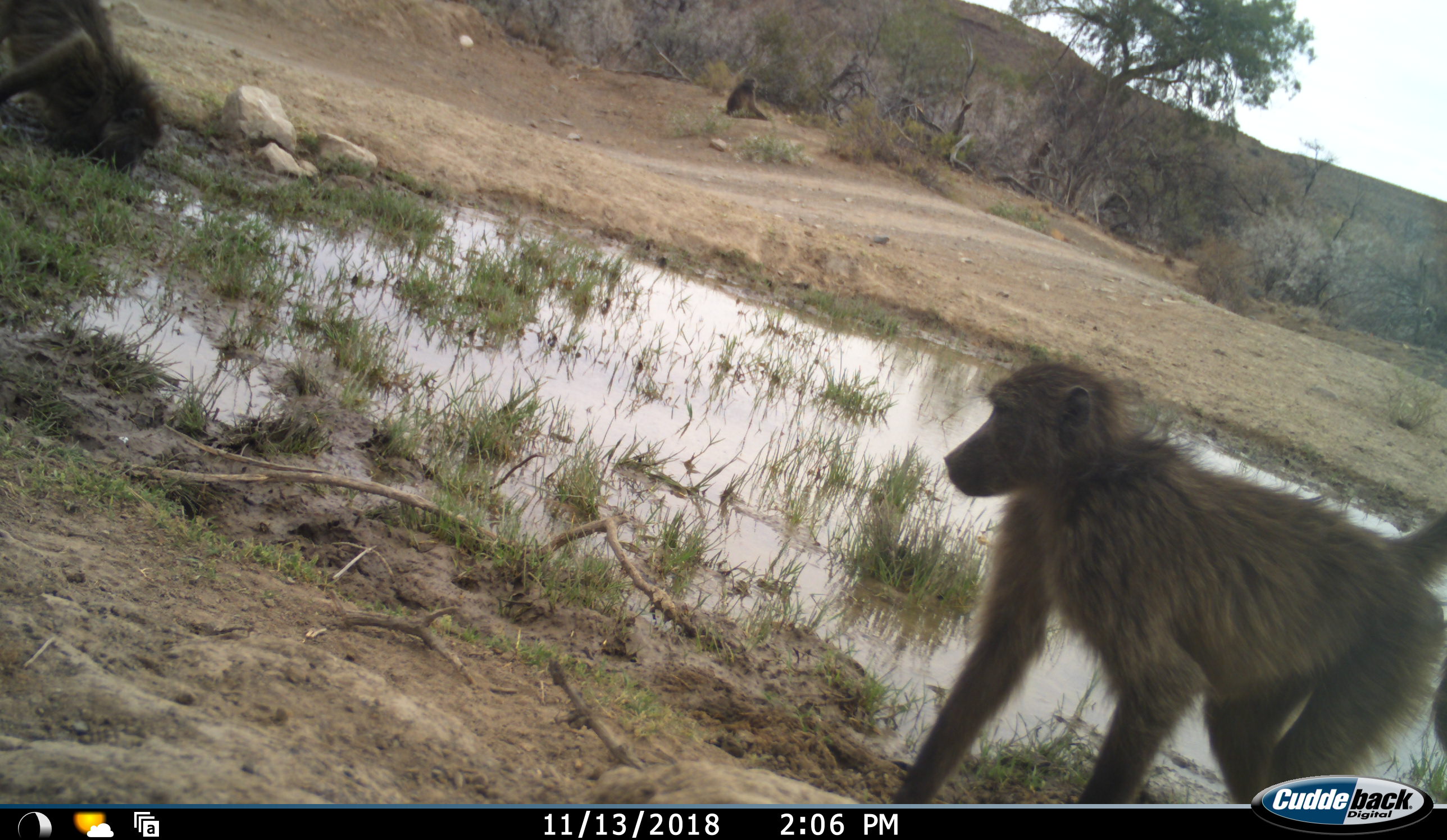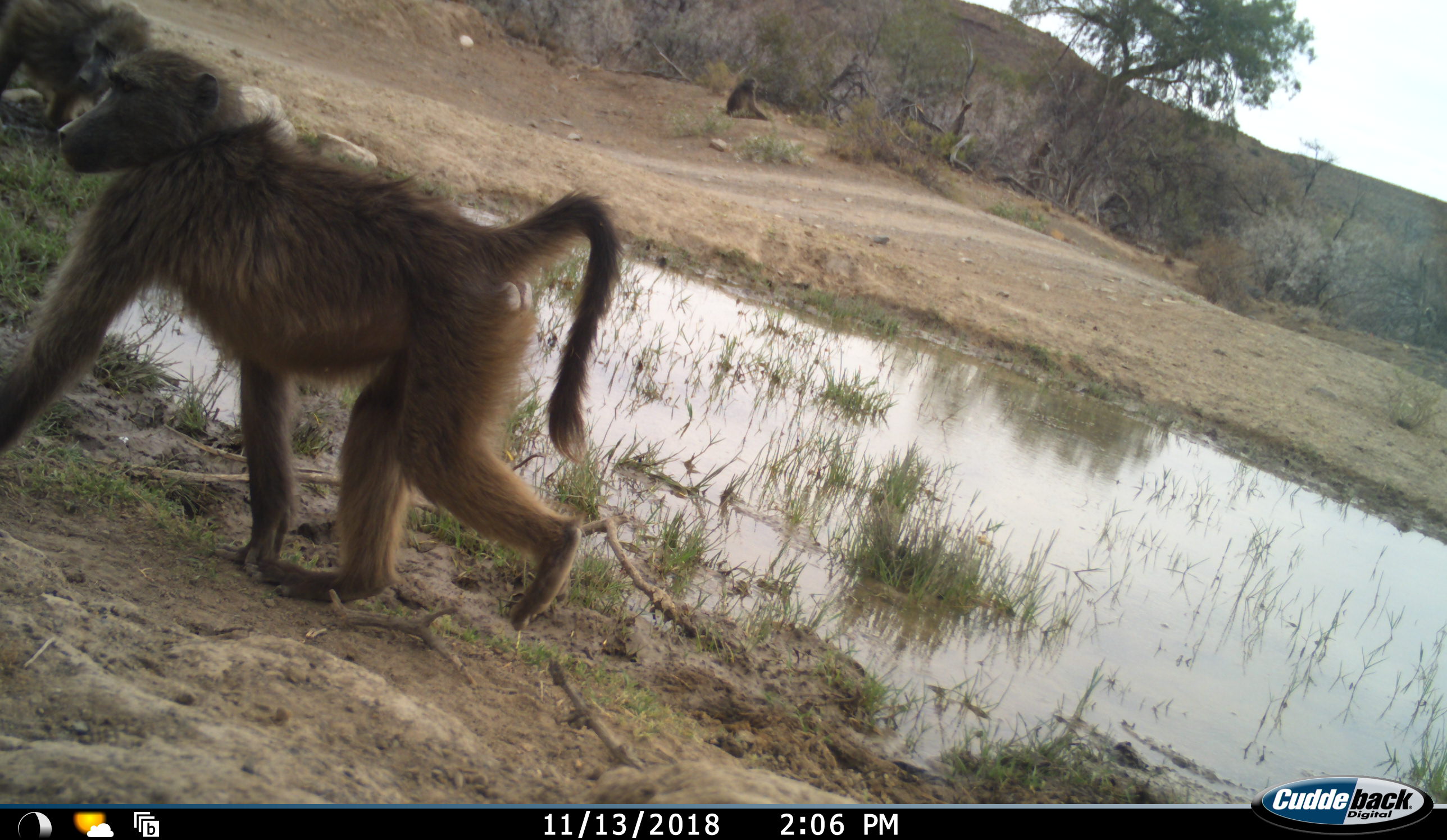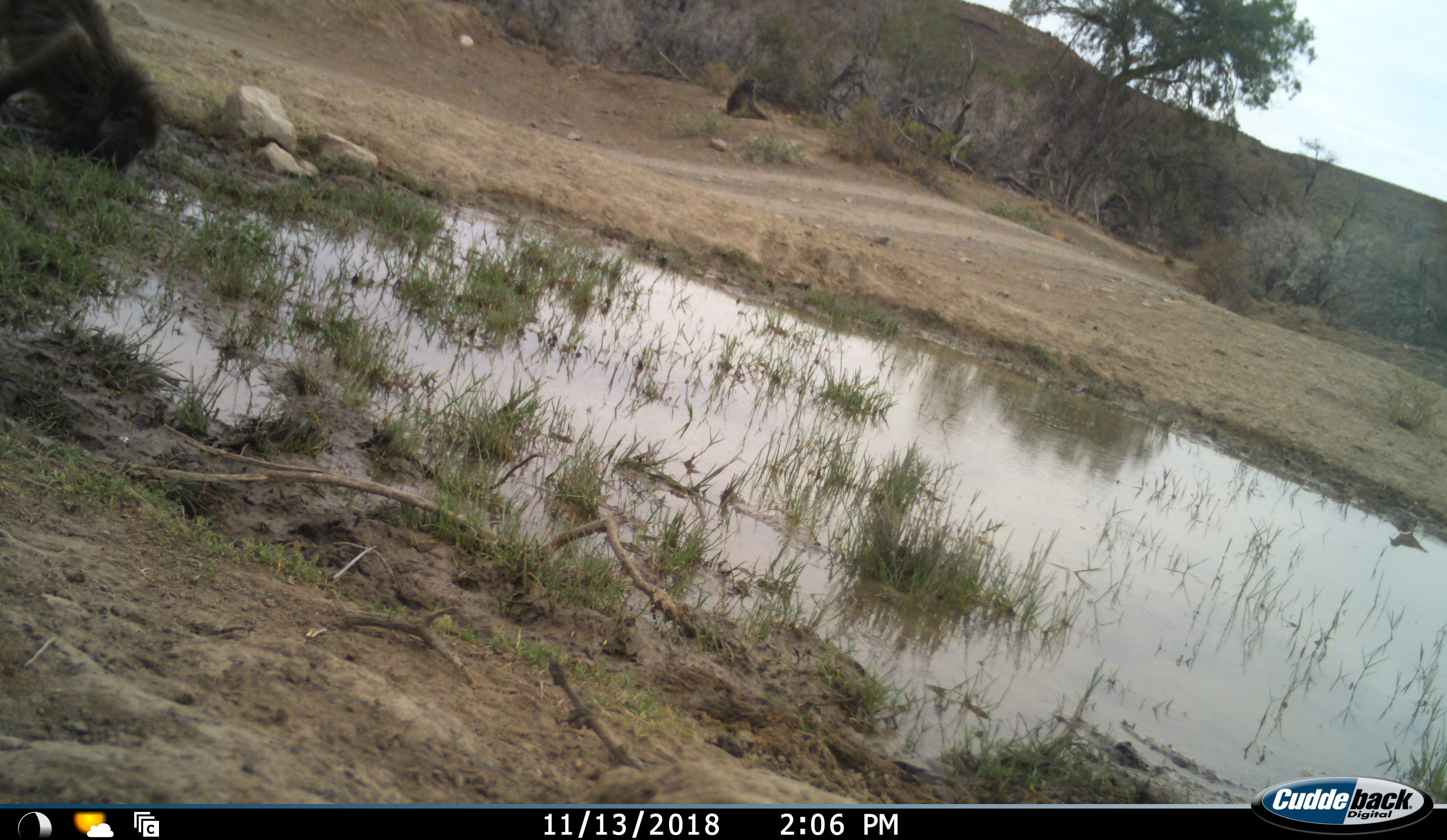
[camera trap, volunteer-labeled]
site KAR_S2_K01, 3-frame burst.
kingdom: Animalia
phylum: Chordata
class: Mammalia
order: Primates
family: Cercopithecidae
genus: Papio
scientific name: Papio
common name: baboon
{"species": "baboon (Papio)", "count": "2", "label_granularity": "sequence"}